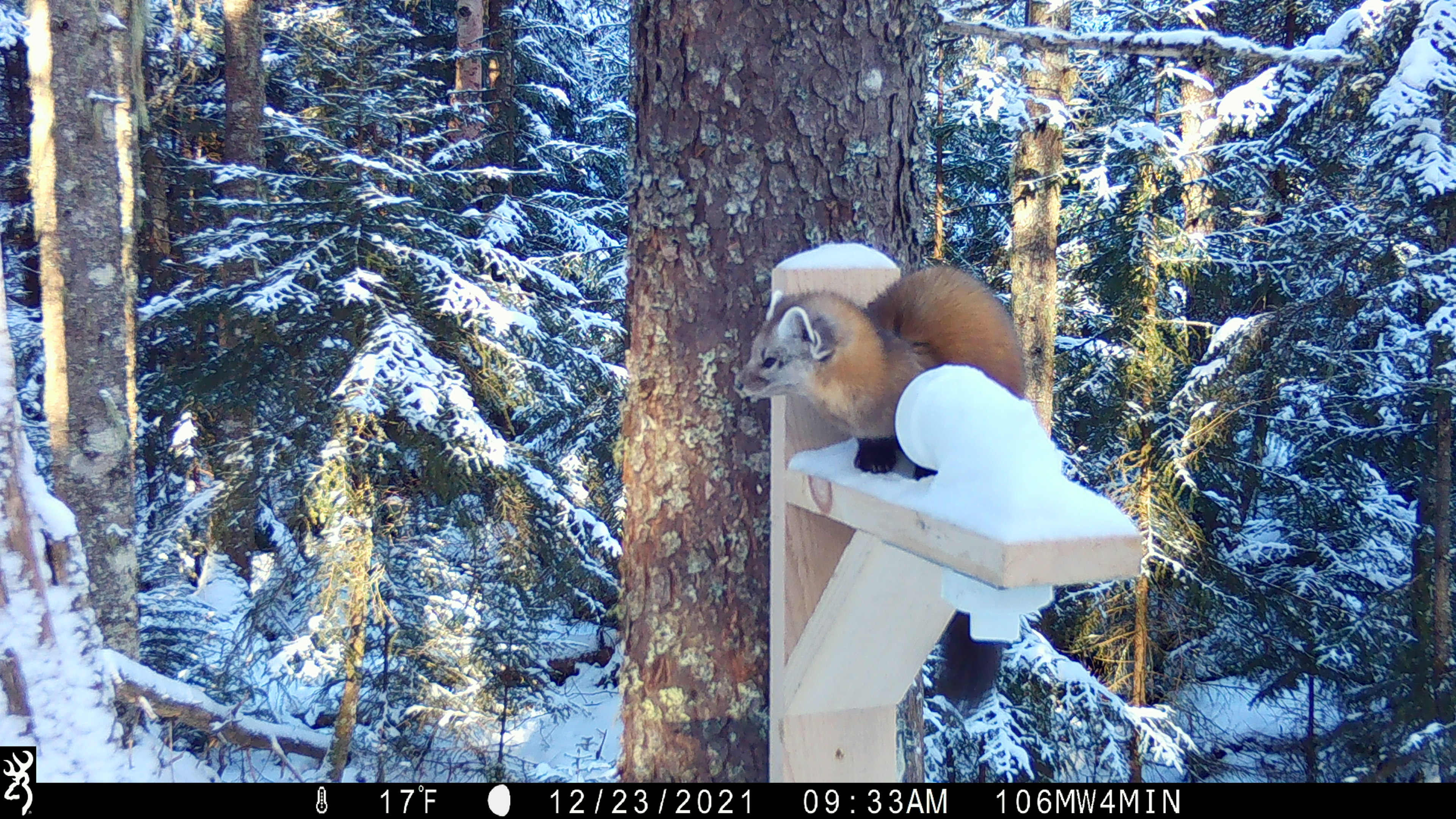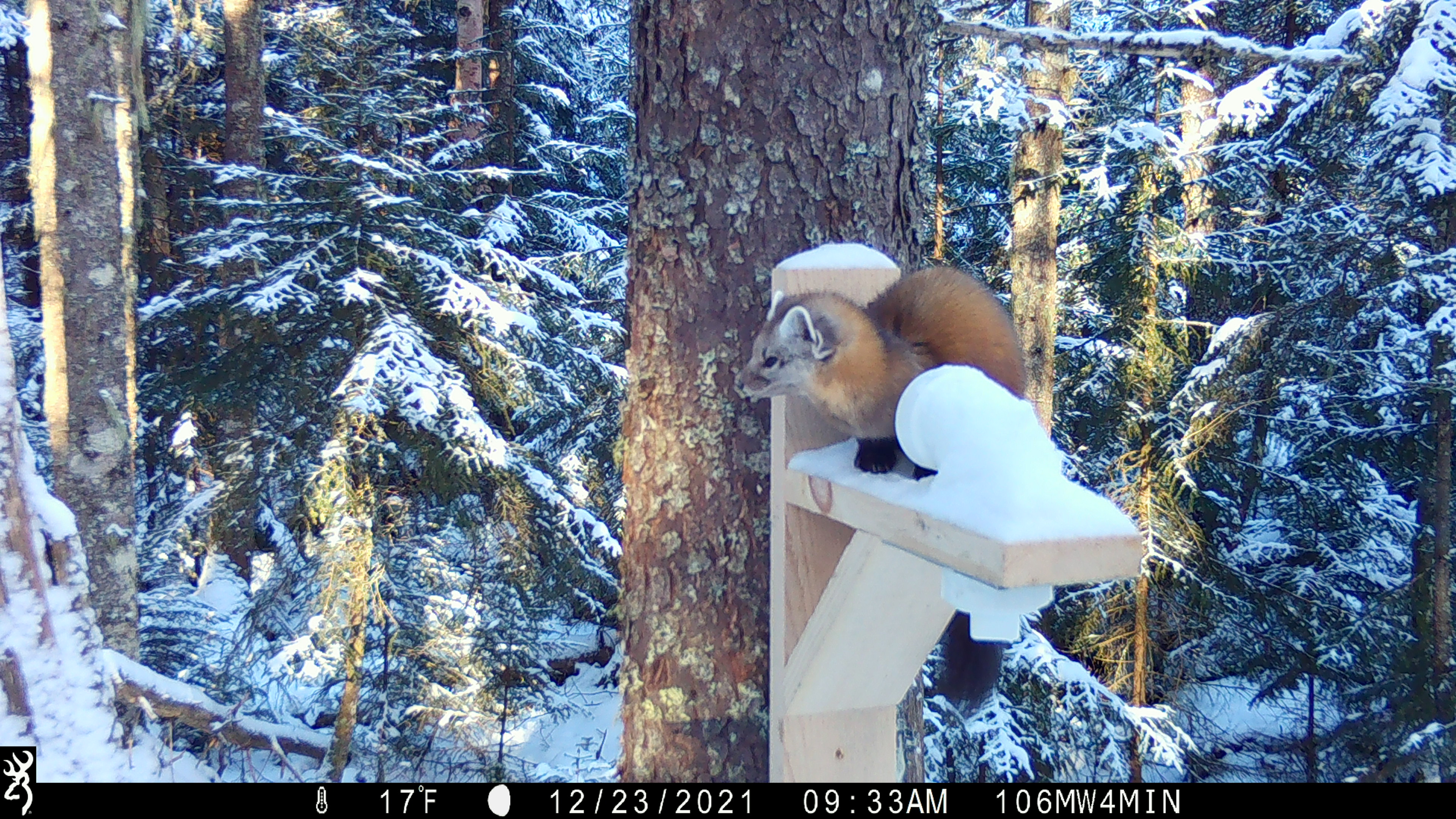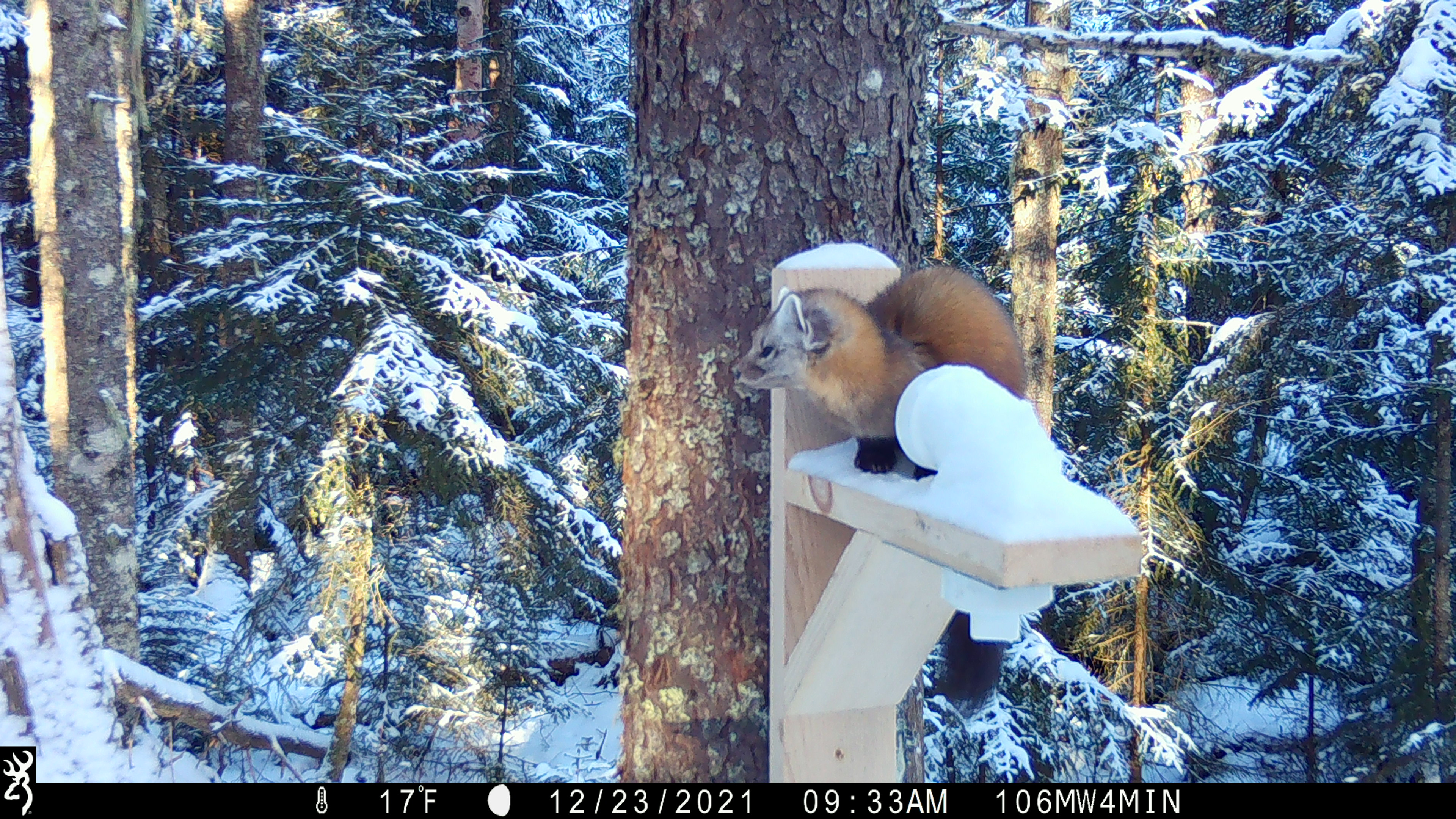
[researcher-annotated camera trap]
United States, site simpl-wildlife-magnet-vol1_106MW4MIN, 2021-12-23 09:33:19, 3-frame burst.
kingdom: Animalia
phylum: Chordata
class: Mammalia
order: Carnivora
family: Mustelidae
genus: Martes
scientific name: Martes americana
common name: american marten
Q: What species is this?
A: American marten (Martes americana).